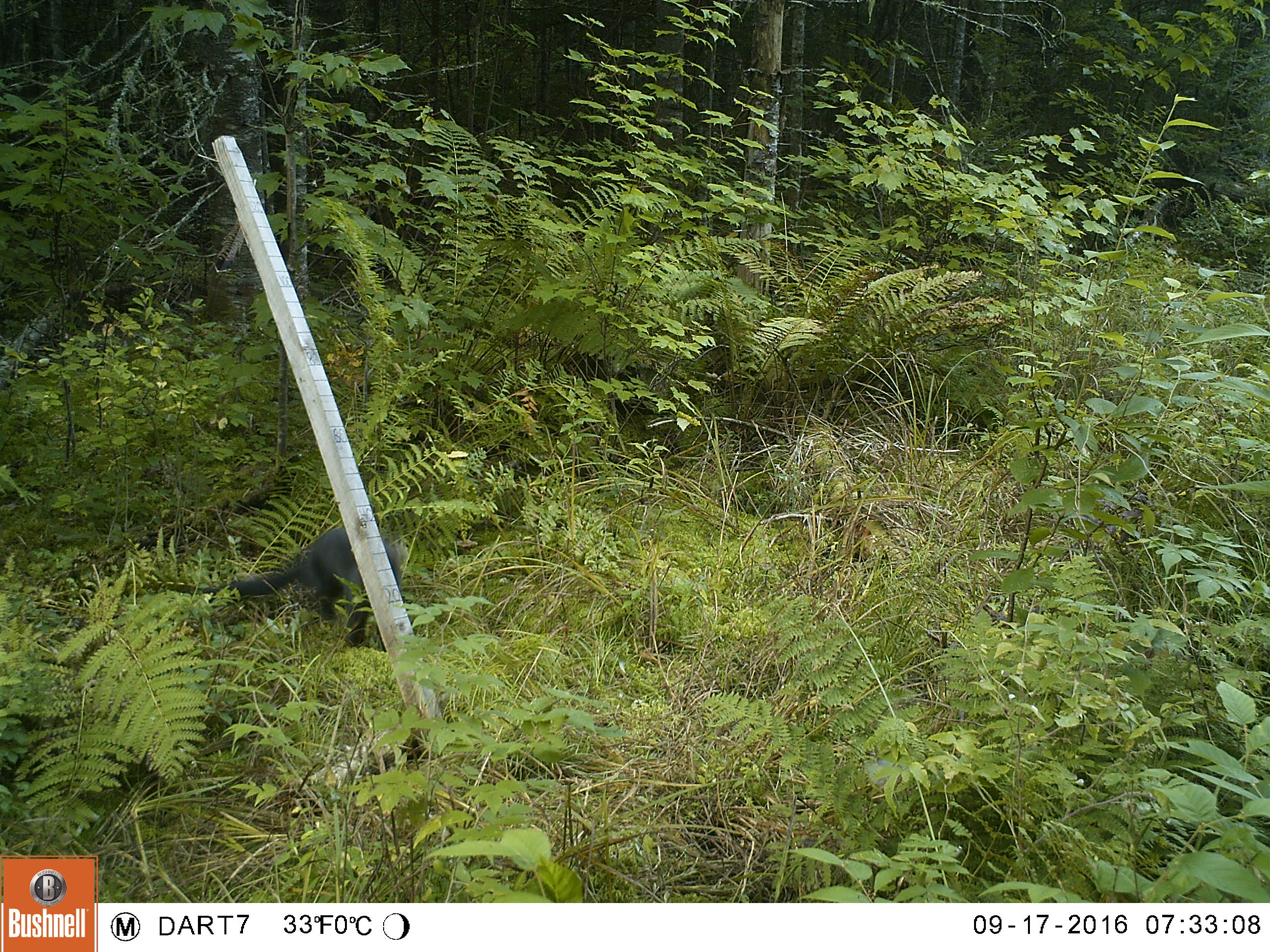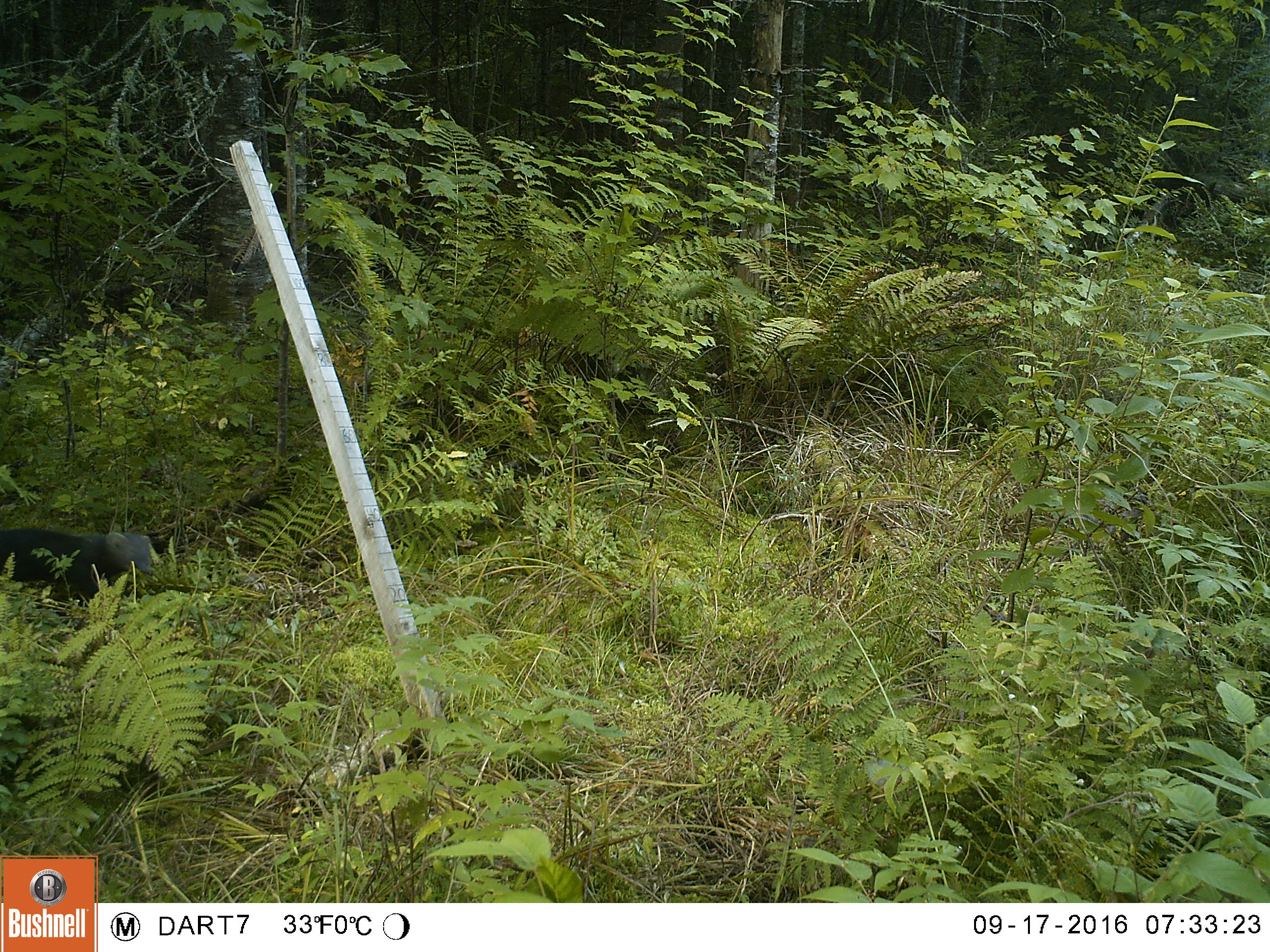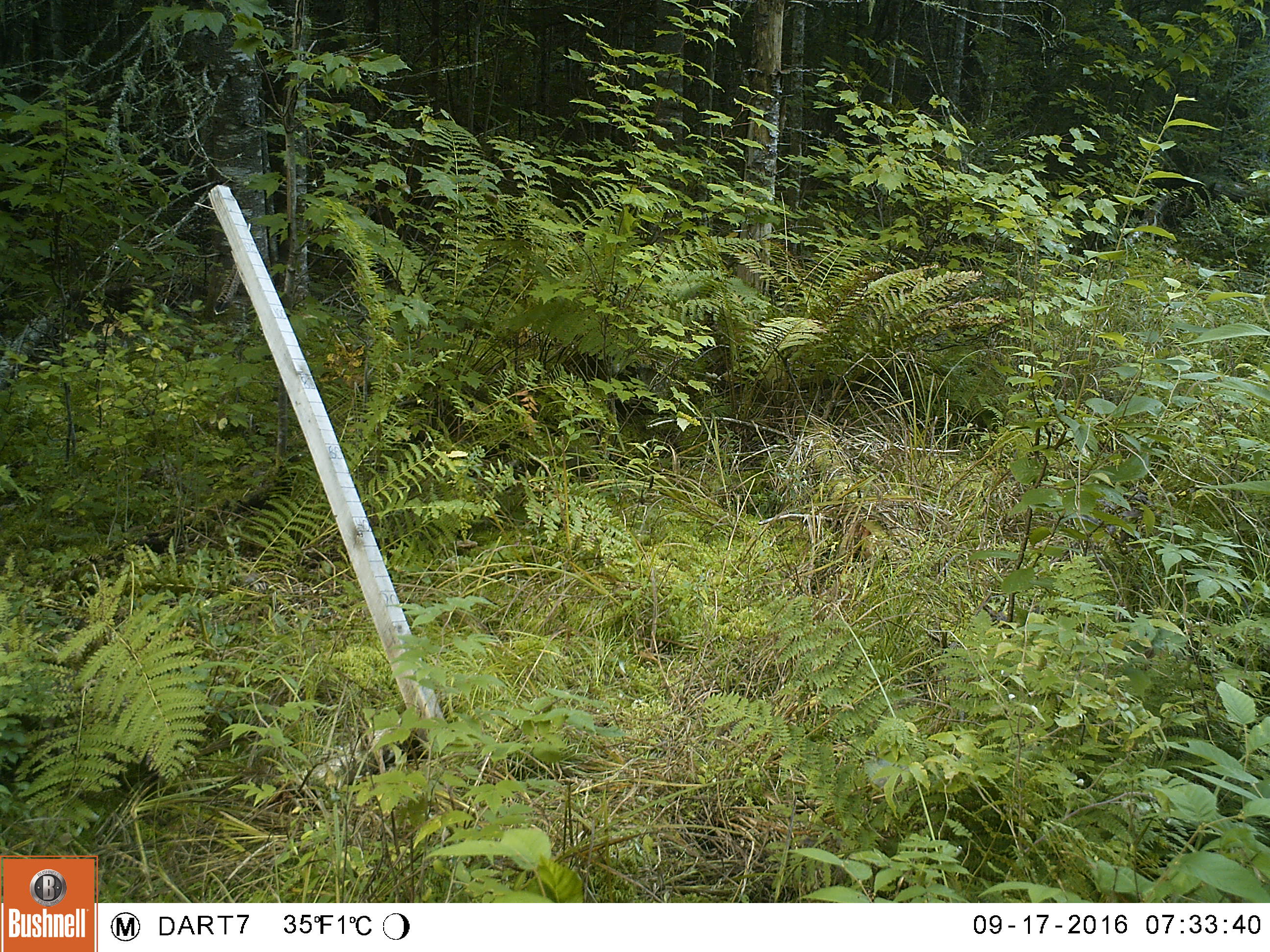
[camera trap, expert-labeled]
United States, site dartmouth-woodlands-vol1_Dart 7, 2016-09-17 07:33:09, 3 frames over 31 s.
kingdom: Animalia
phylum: Chordata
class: Mammalia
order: Carnivora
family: Mustelidae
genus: Pekania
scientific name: Pekania pennanti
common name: fisher